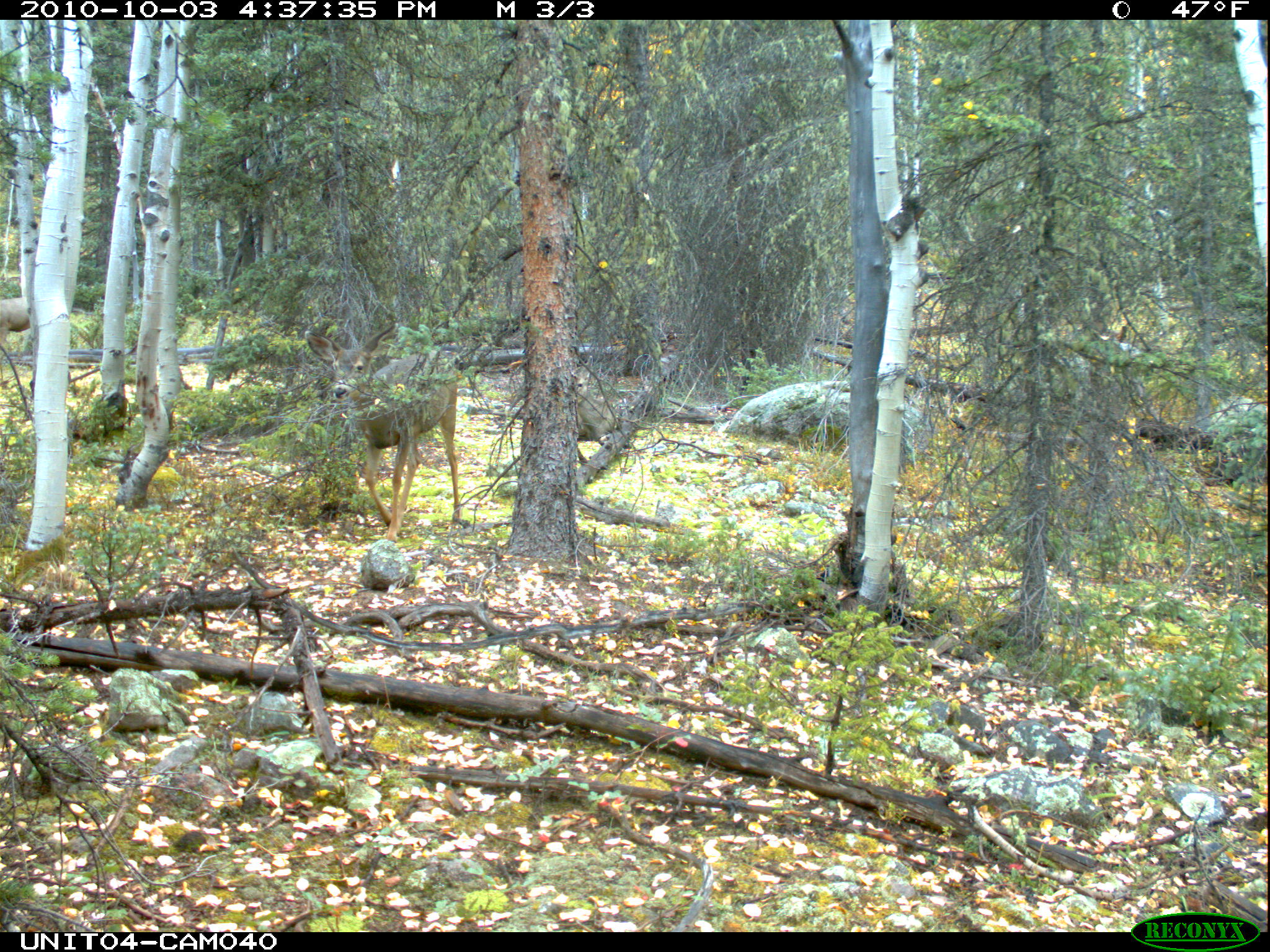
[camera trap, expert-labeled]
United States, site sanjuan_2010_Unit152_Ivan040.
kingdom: Animalia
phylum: Chordata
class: Mammalia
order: Artiodactyla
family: Cervidae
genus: Odocoileus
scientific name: Odocoileus hemionus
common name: mule deer